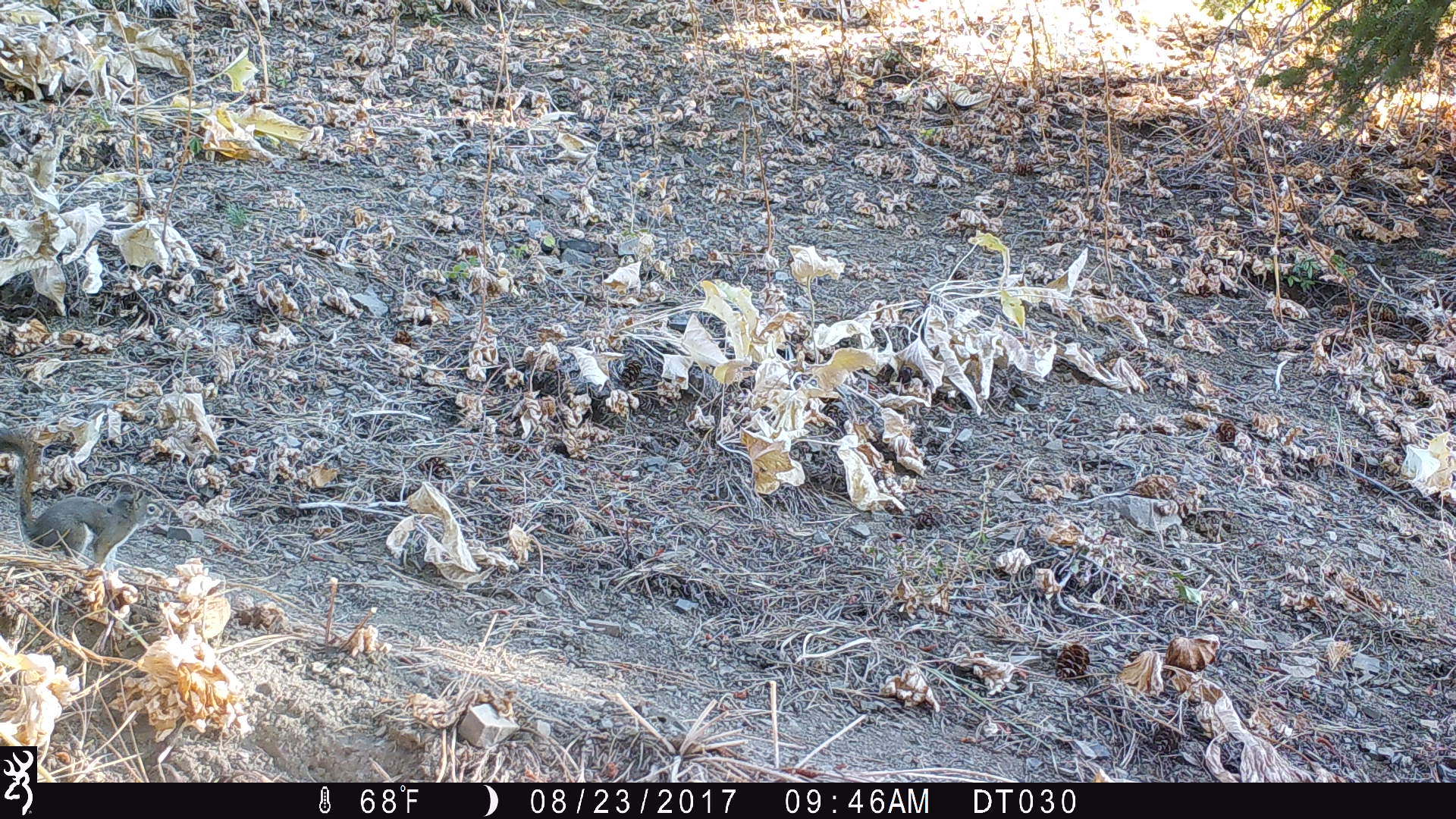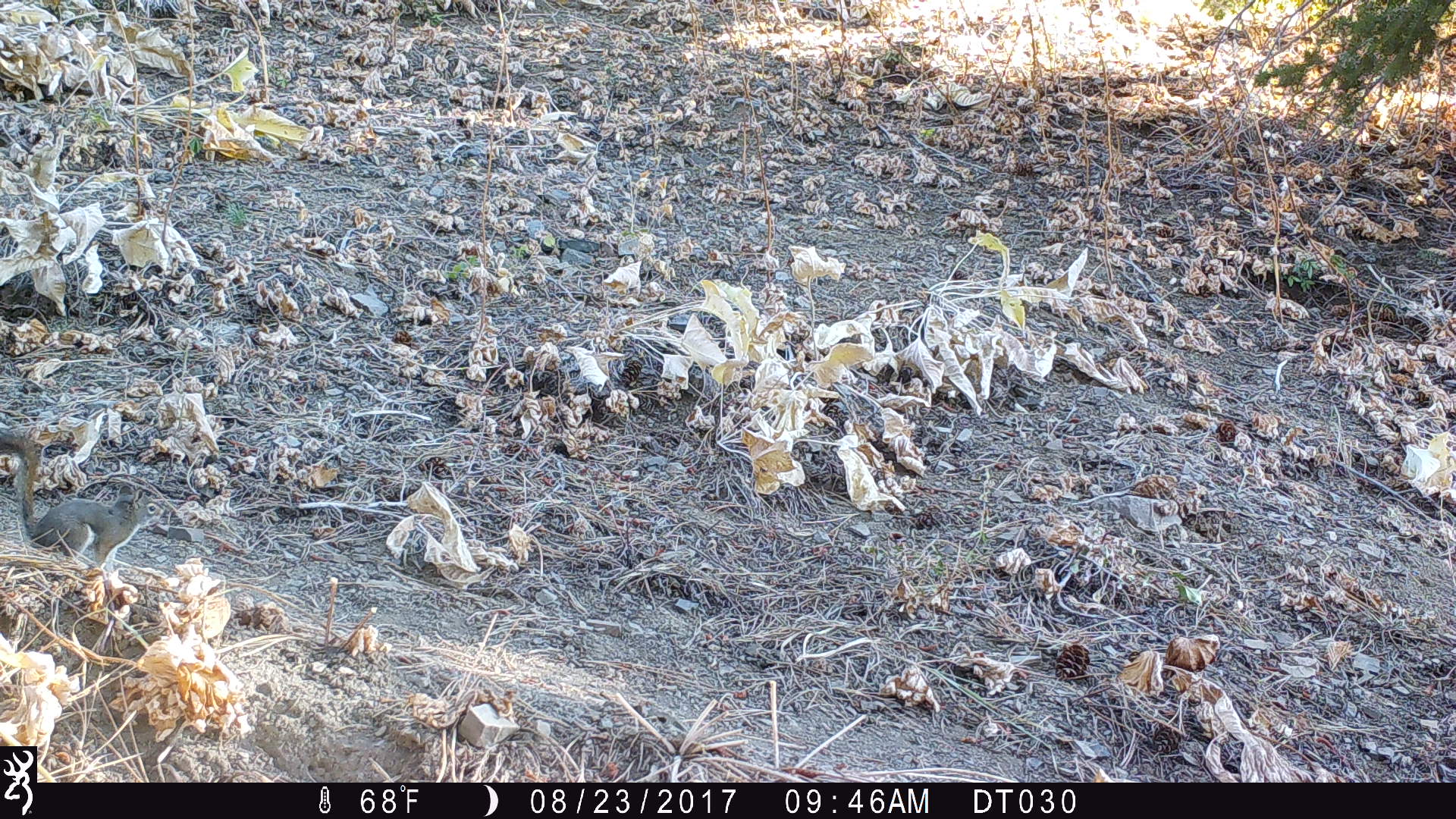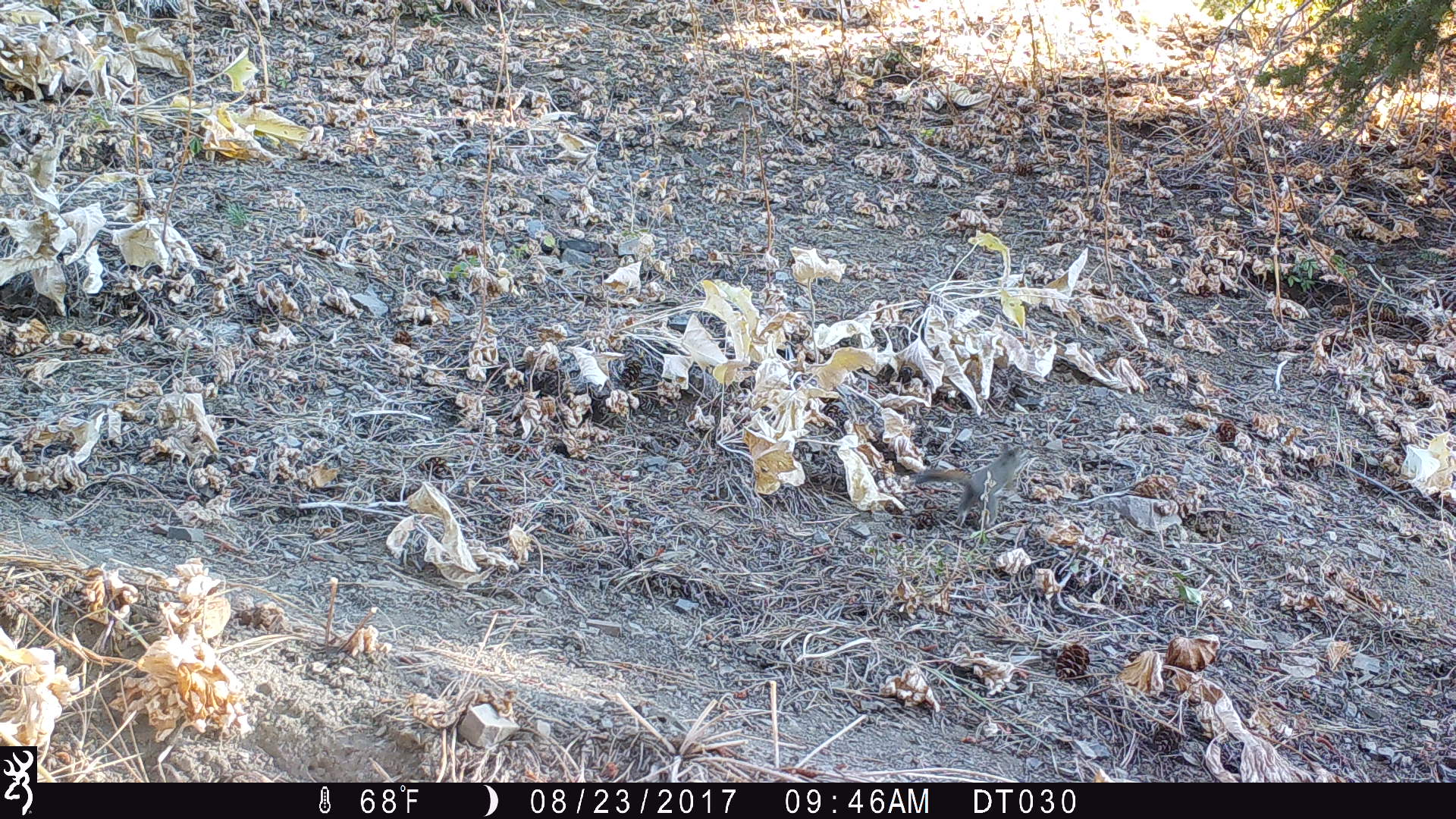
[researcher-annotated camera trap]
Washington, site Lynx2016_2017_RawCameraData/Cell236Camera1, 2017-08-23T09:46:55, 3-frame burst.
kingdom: Animalia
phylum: Chordata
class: Mammalia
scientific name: Mammalia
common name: small mammal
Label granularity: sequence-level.